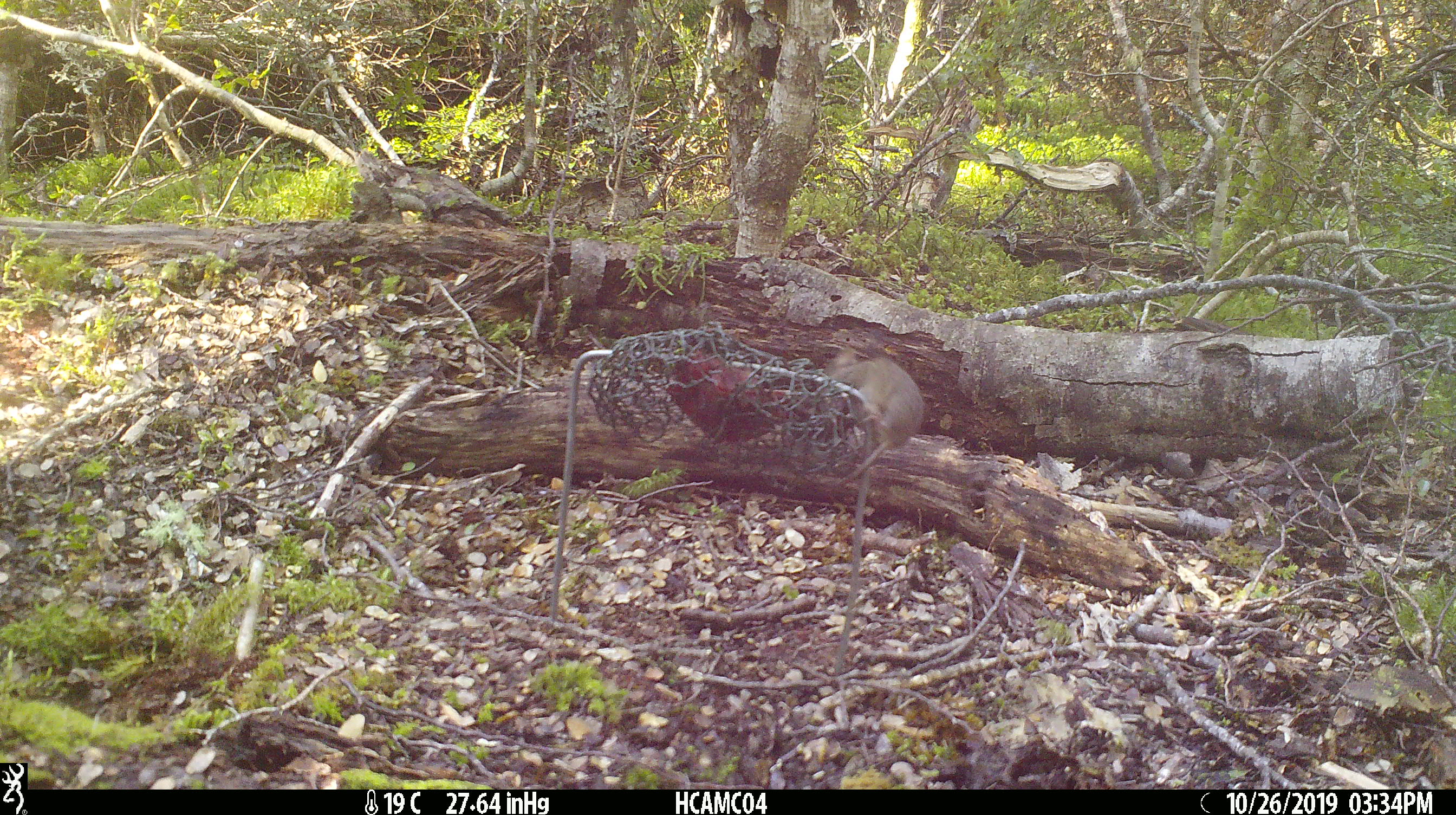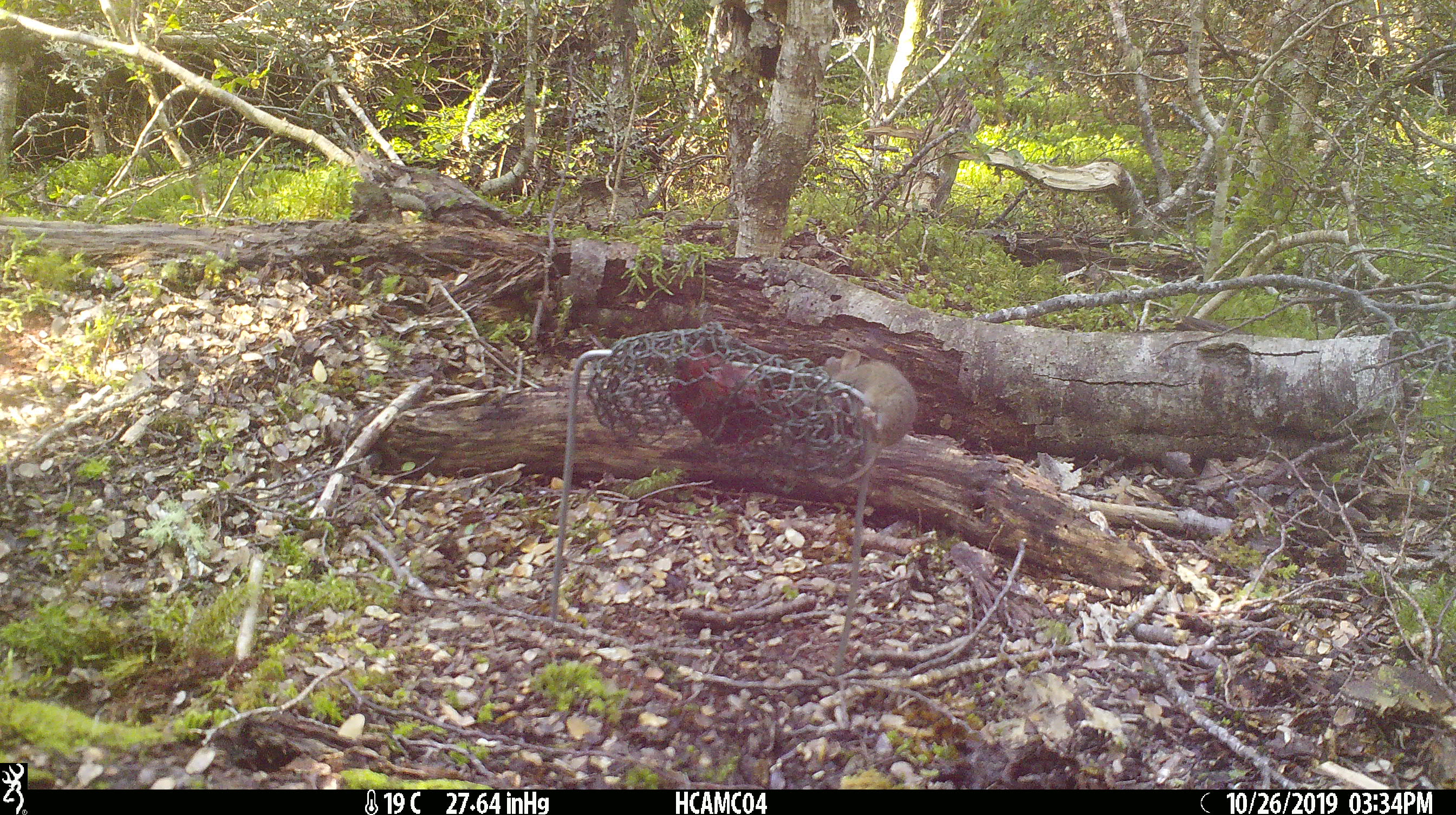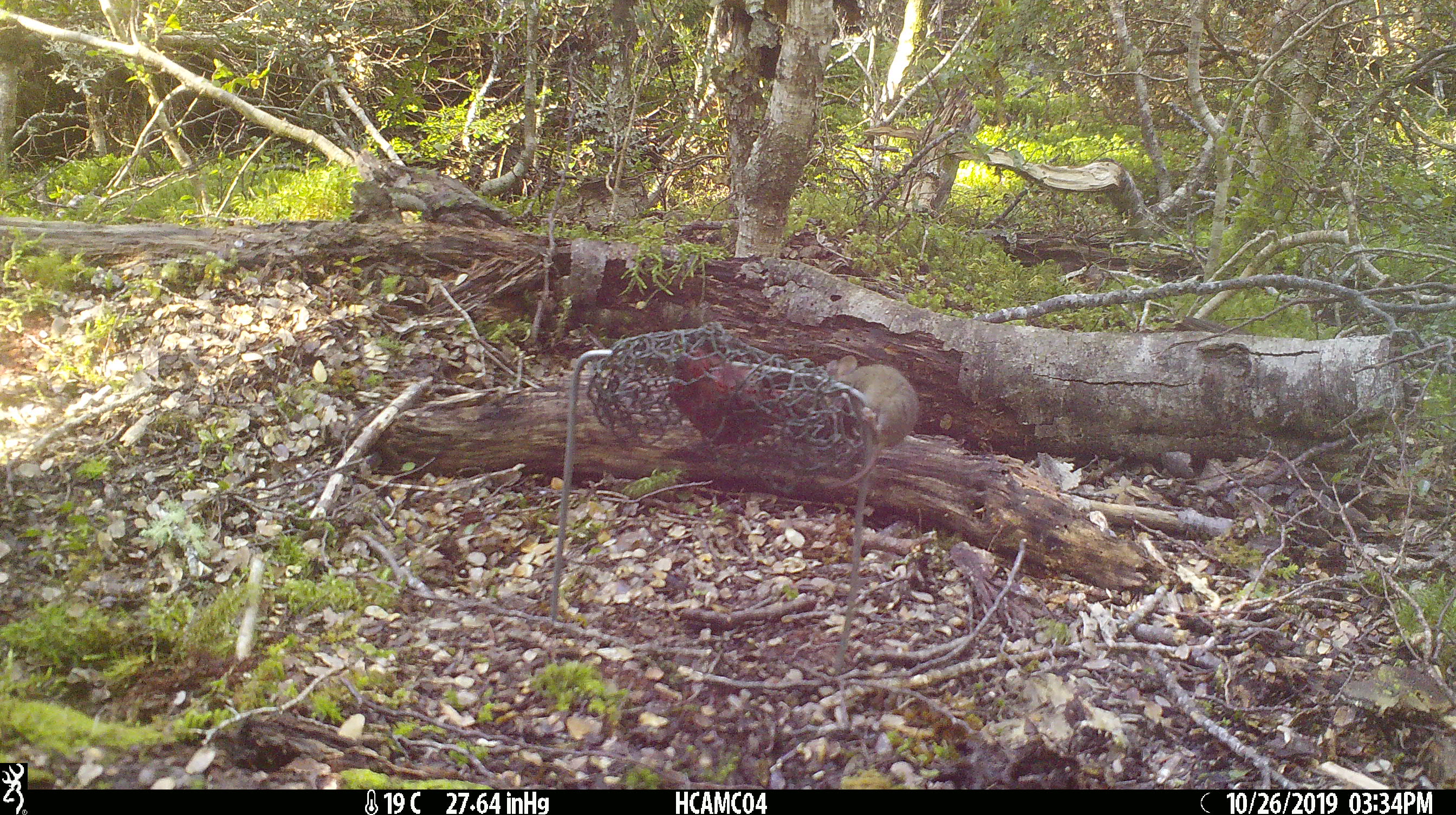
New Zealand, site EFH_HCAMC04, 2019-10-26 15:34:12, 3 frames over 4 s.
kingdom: Animalia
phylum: Chordata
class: Mammalia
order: Rodentia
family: Muridae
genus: Mus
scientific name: Mus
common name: mouse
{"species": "mouse (Mus)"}